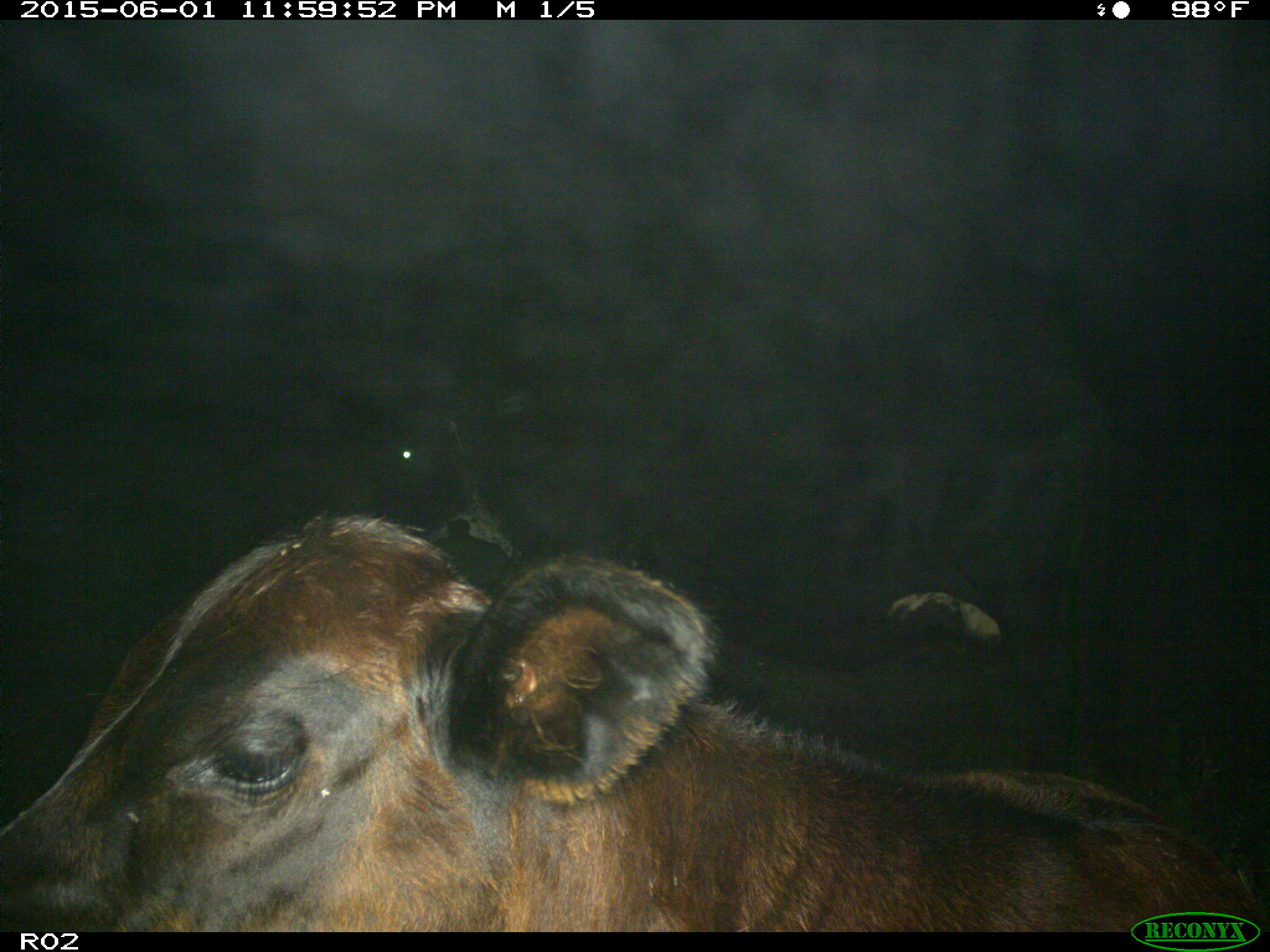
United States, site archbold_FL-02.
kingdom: Animalia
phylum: Chordata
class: Mammalia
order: Artiodactyla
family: Bovidae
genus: Bos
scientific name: Bos taurus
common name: domestic cow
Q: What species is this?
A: Bos taurus (domestic cow).